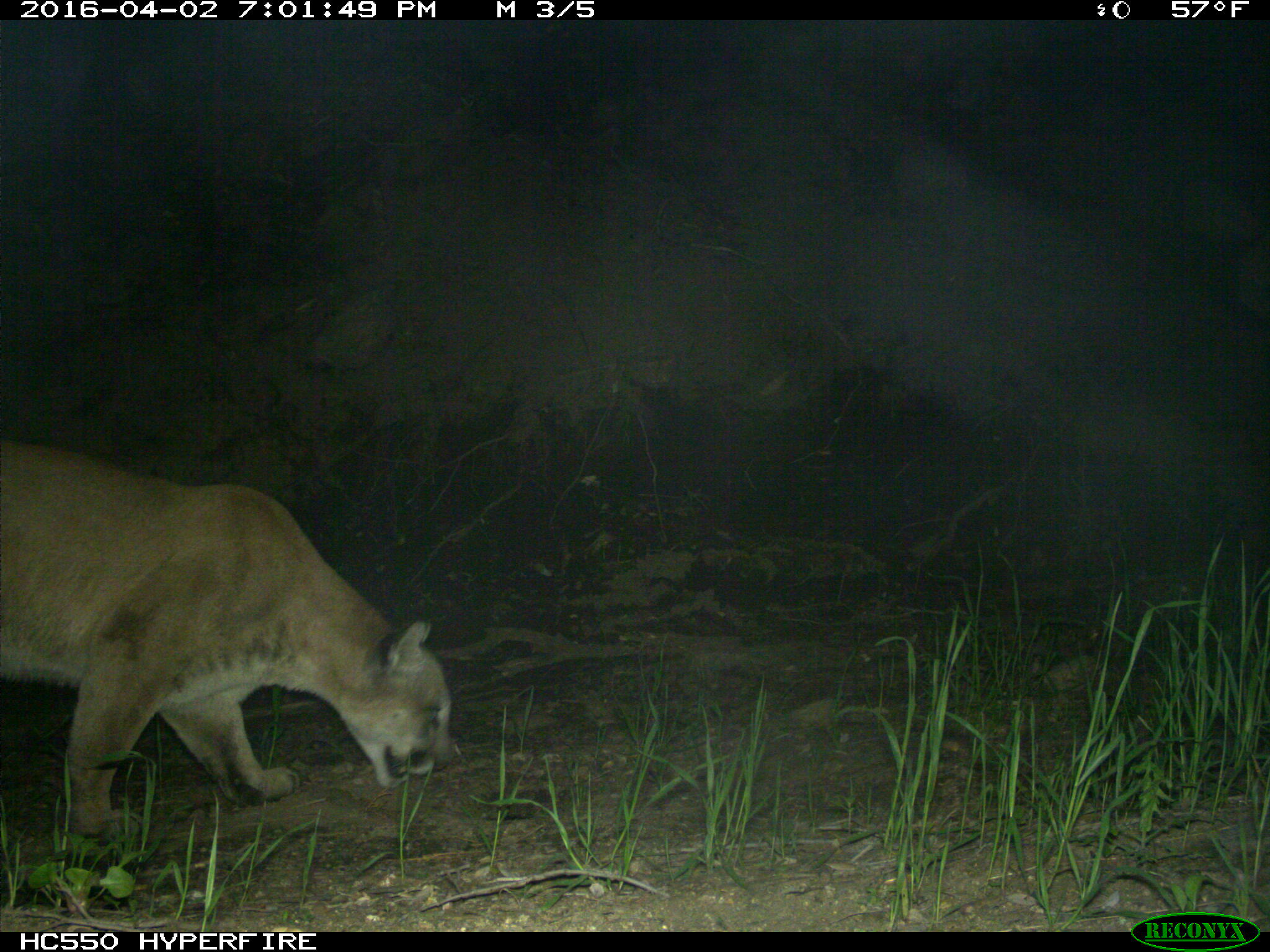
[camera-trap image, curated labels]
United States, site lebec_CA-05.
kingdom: Animalia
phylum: Chordata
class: Mammalia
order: Carnivora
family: Felidae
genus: Puma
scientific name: Puma concolor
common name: mountain lion